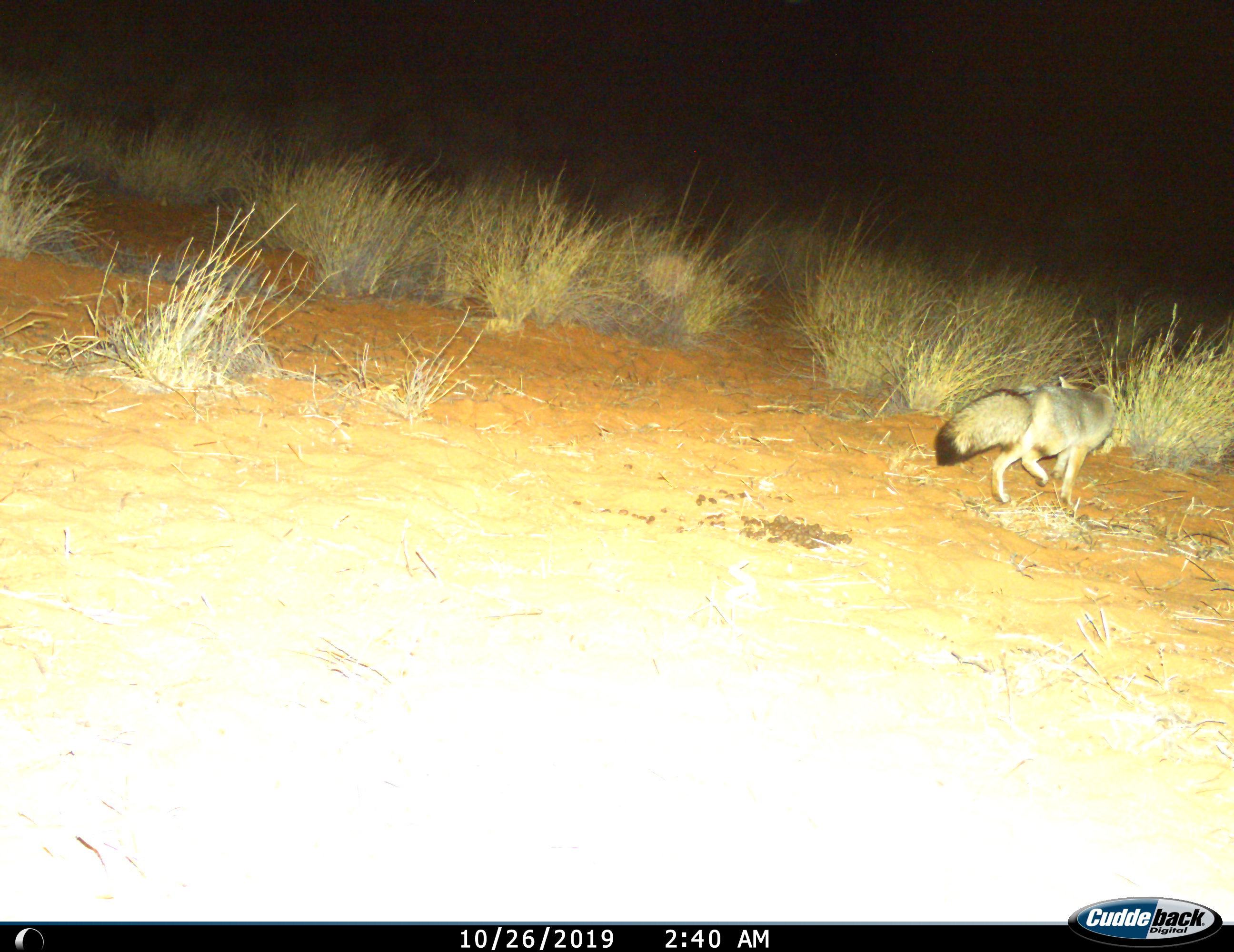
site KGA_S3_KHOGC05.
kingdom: Animalia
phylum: Chordata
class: Mammalia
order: Carnivora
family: Canidae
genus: Vulpes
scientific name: Vulpes chama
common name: cape fox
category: foxcape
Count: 1.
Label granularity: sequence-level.